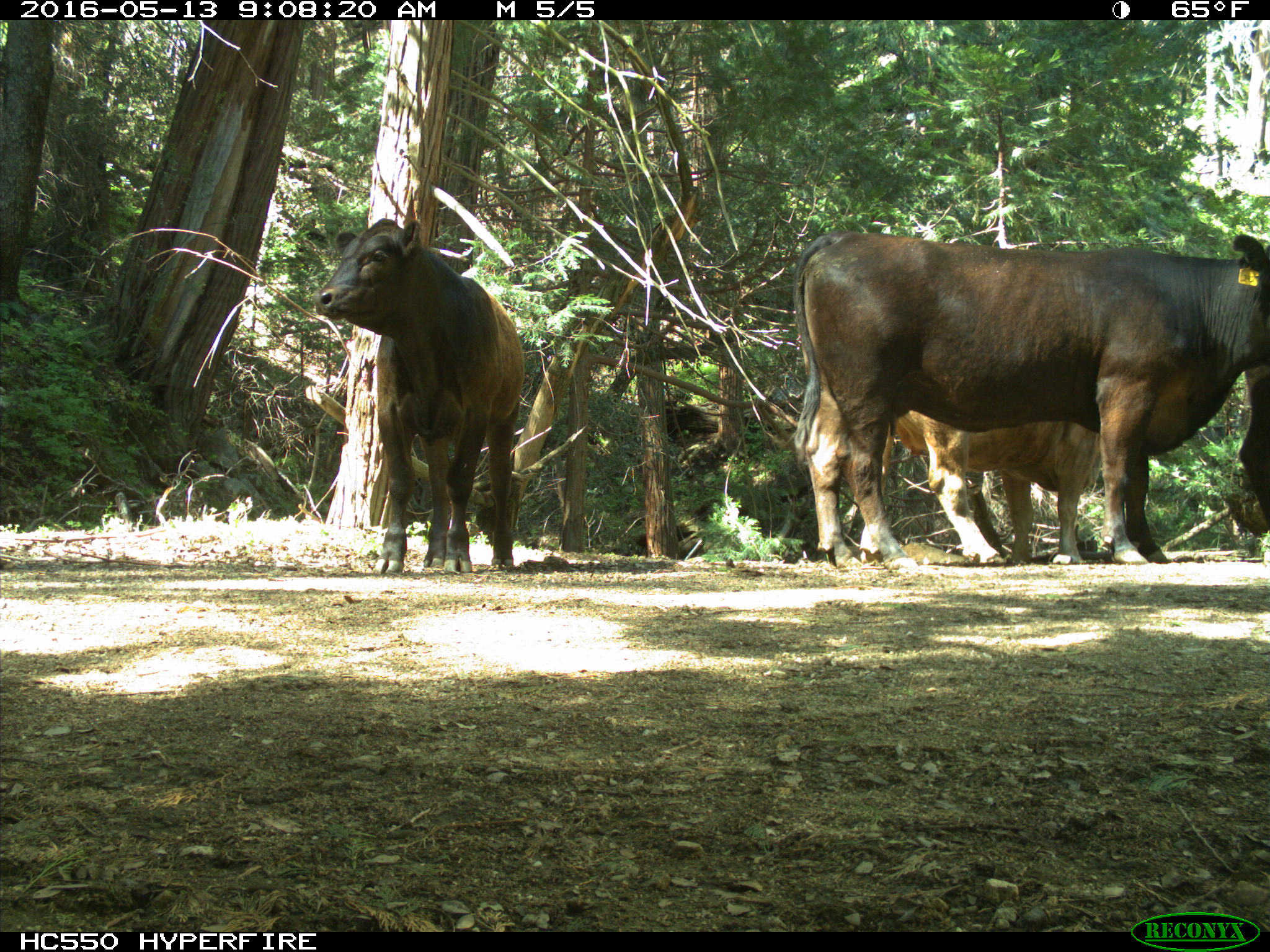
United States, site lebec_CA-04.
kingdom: Animalia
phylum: Chordata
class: Mammalia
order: Artiodactyla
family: Bovidae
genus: Bos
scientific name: Bos taurus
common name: domestic cow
Bos taurus (domestic cow).